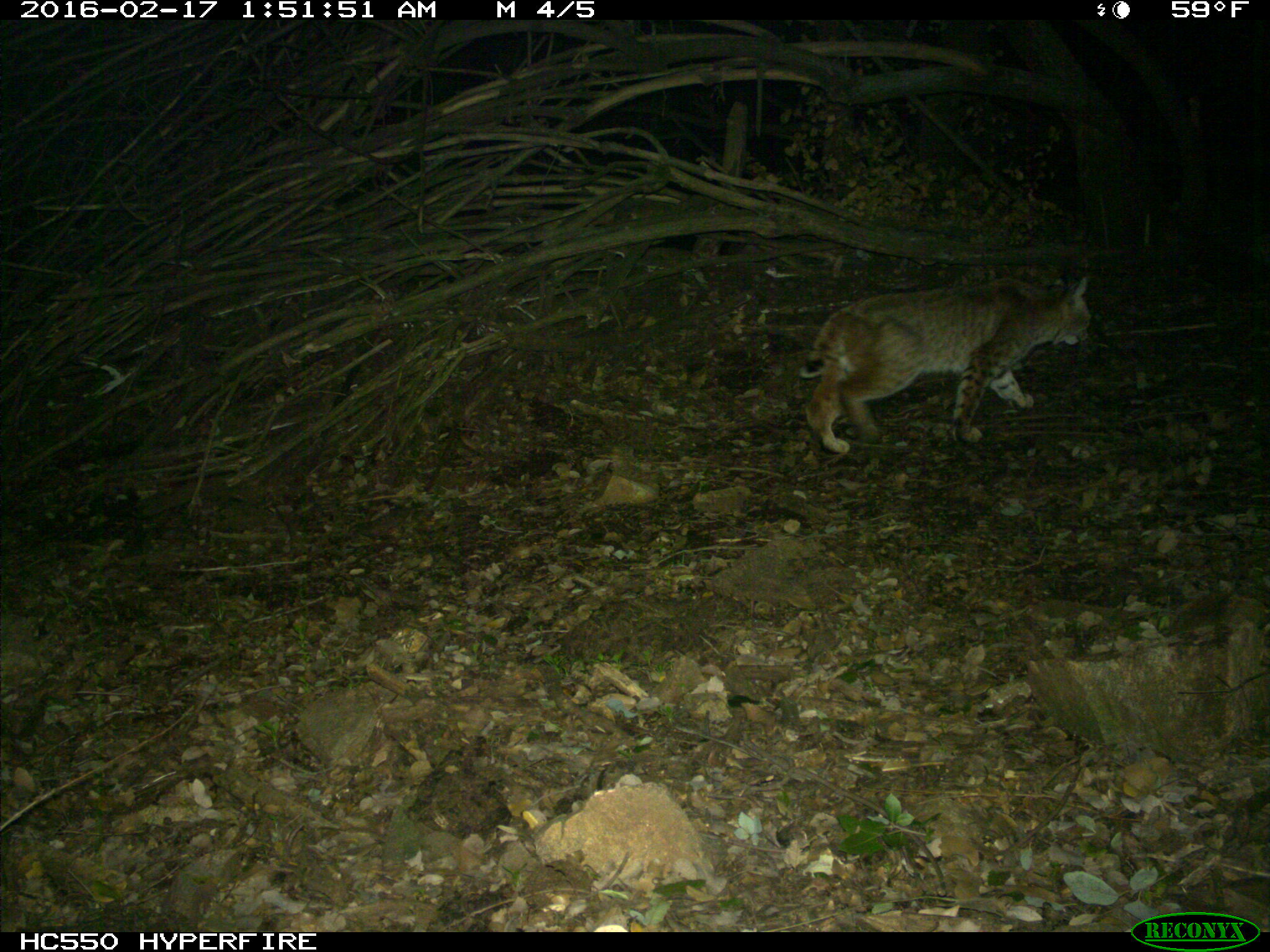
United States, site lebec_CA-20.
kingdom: Animalia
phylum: Chordata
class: Mammalia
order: Carnivora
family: Felidae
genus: Lynx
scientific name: Lynx rufus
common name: bobcat